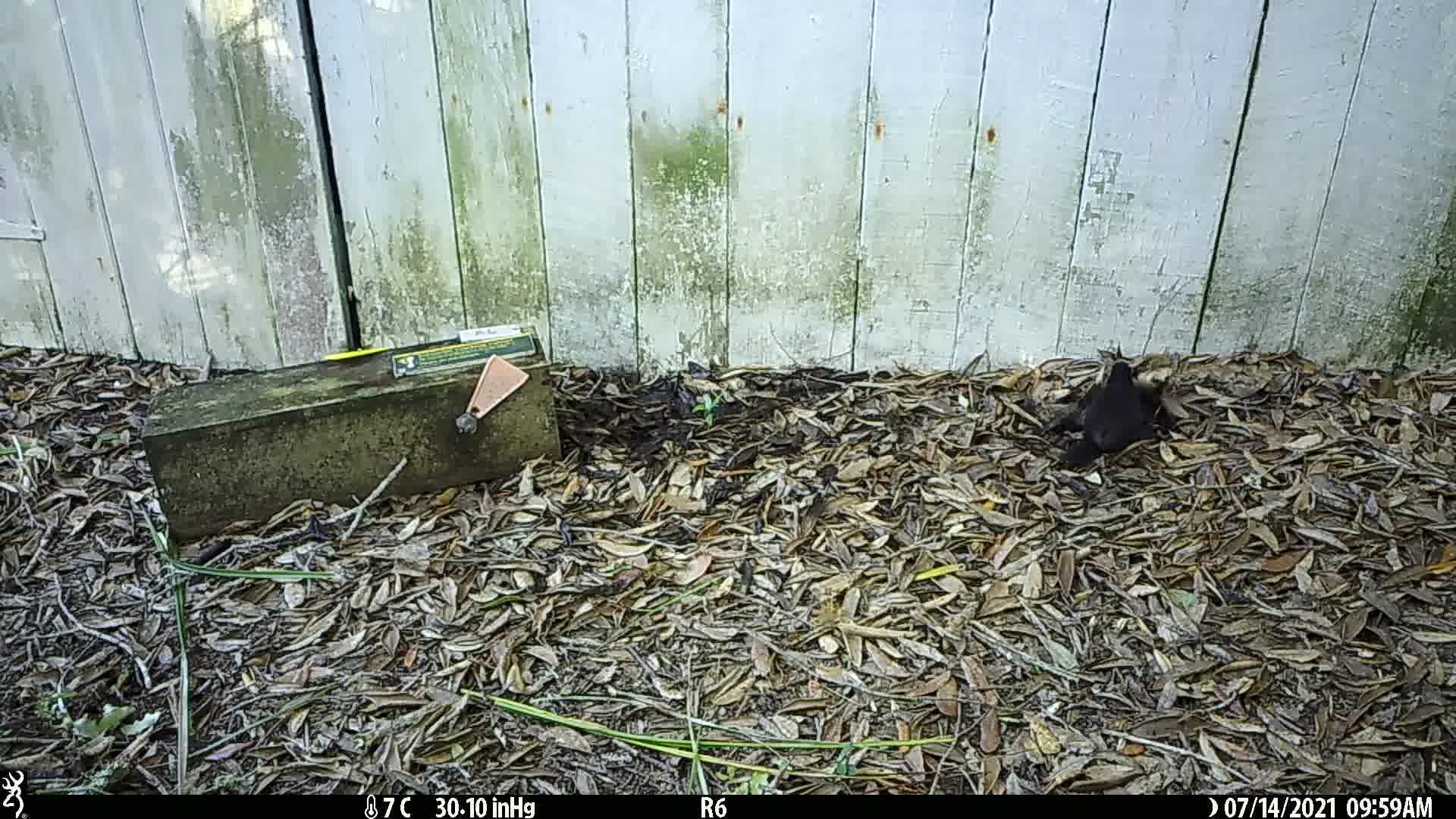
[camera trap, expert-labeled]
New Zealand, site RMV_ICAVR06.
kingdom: Animalia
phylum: Chordata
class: Aves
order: Passeriformes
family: Turdidae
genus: Turdus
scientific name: Turdus merula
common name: eurasian blackbird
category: blackbird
Blackbird (eurasian blackbird) (Turdus merula).